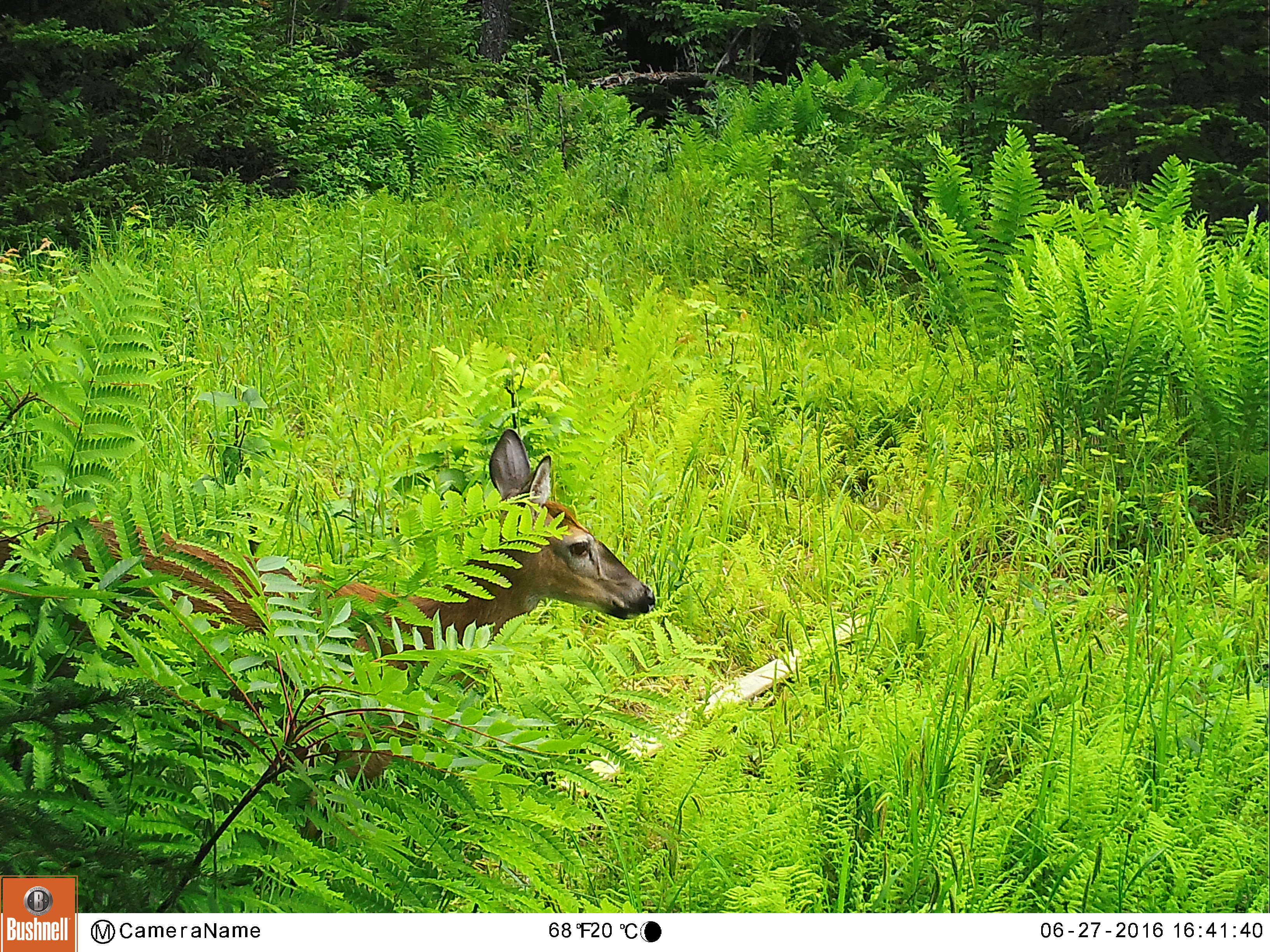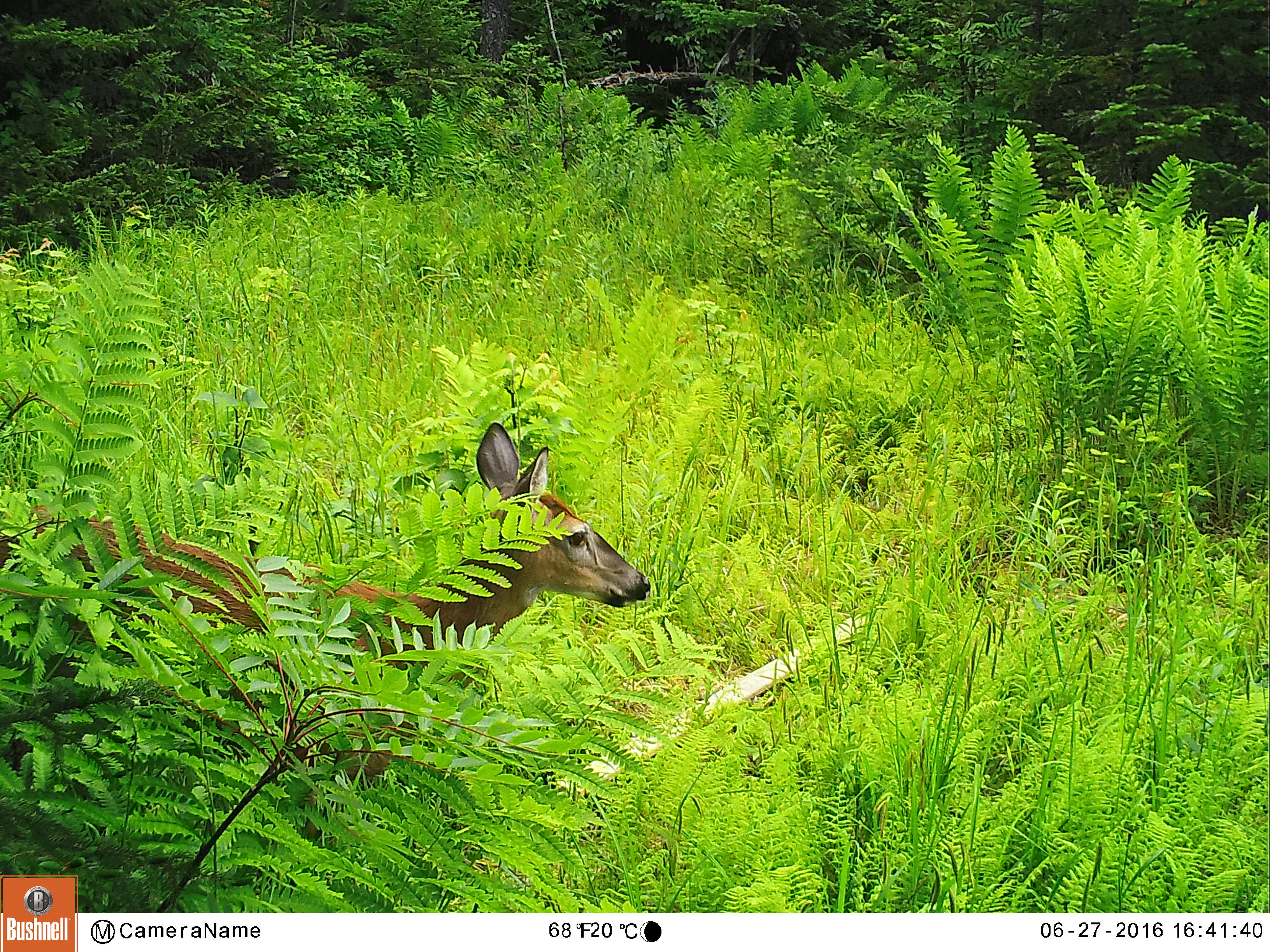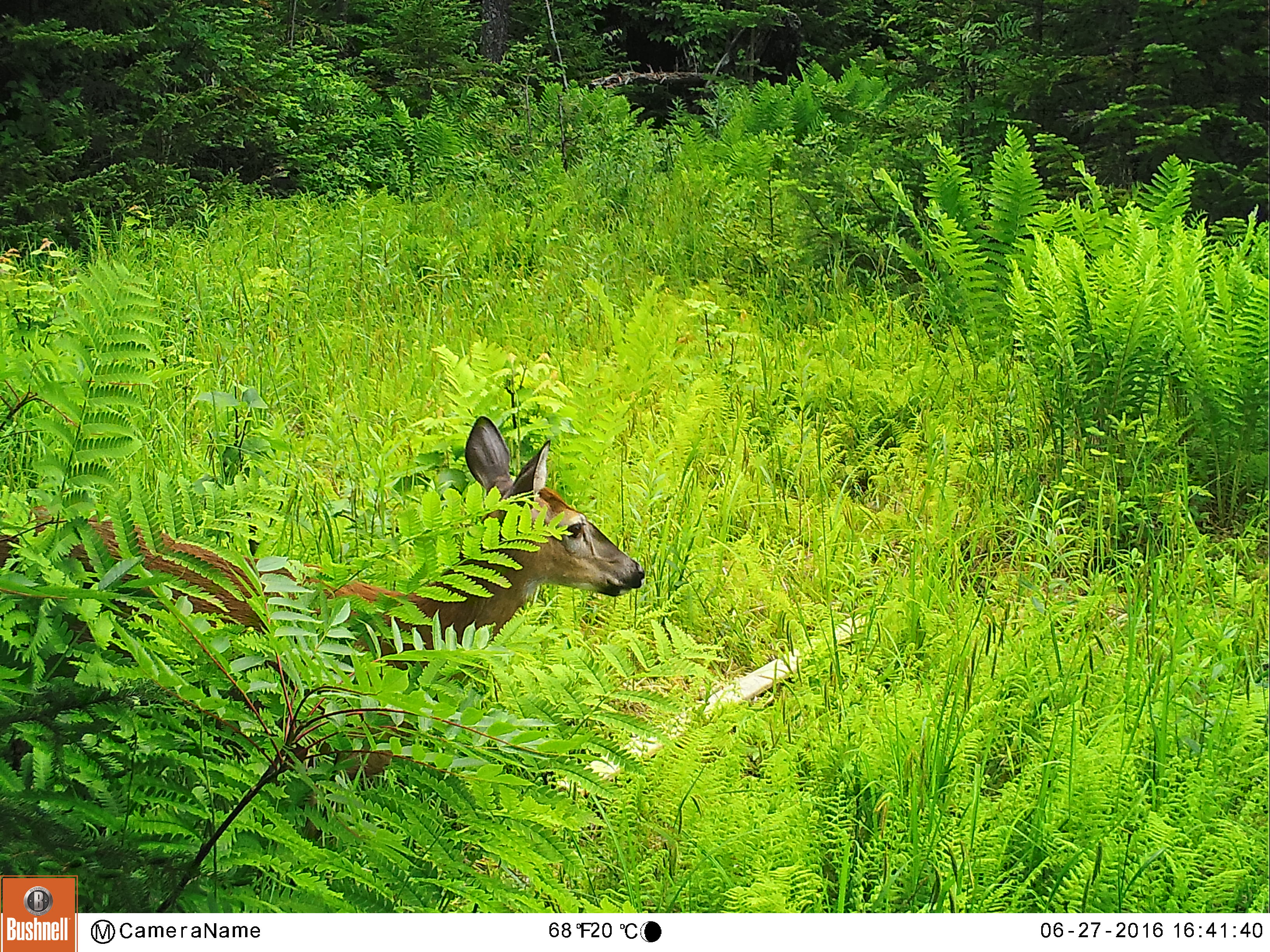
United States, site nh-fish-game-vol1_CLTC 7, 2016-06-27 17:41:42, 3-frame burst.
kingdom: Animalia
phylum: Chordata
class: Mammalia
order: Artiodactyla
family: Cervidae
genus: Odocoileus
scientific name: Odocoileus virginianus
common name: white-tailed deer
White-tailed deer (Odocoileus virginianus).